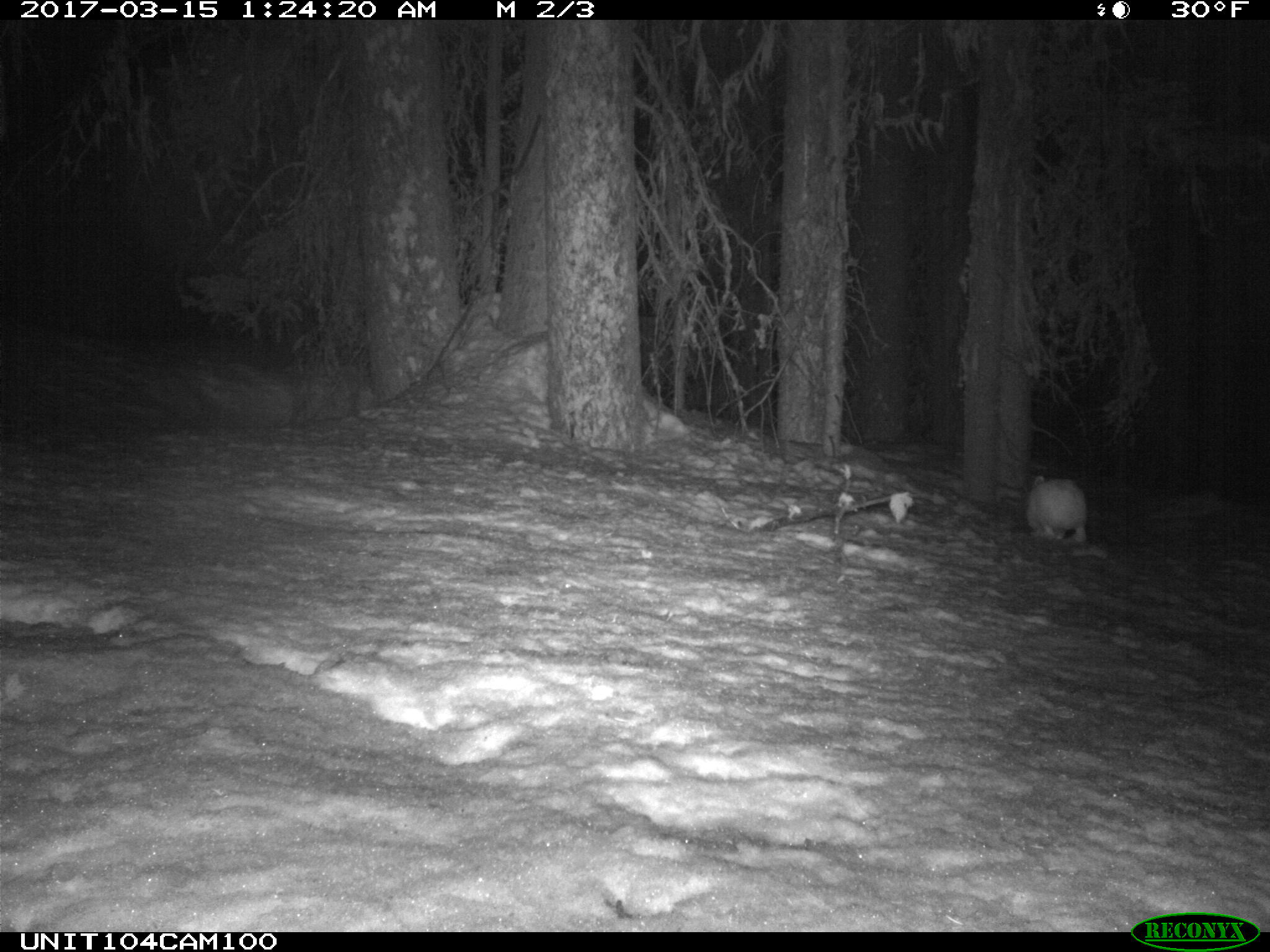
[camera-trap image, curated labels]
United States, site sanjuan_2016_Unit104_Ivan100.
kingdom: Animalia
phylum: Chordata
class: Mammalia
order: Lagomorpha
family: Leporidae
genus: Lepus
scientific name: Lepus americanus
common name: snowshoe hare